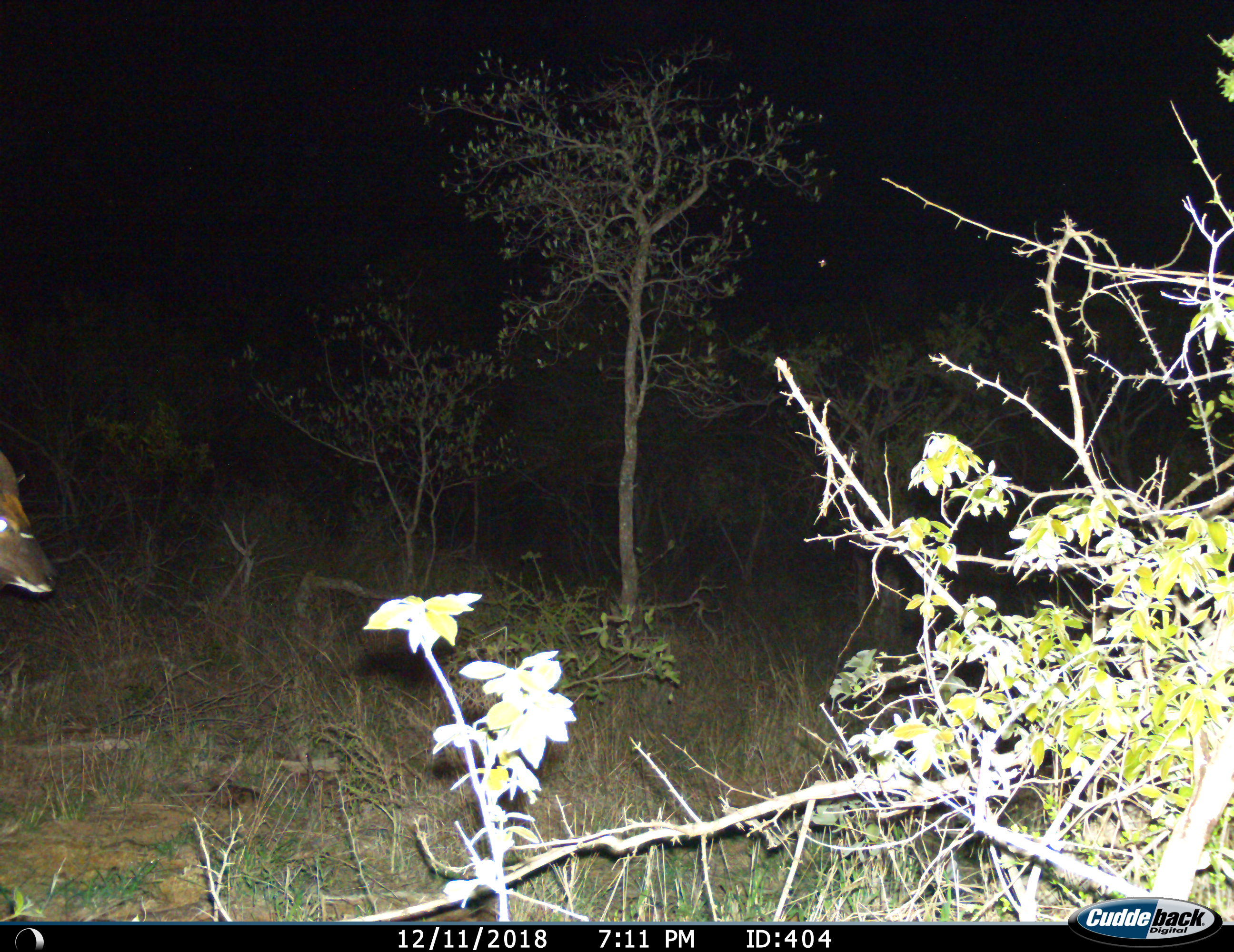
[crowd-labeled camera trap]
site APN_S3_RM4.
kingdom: Animalia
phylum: Chordata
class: Mammalia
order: Artiodactyla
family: Bovidae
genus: Tragelaphus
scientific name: Tragelaphus angasii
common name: nyala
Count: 1.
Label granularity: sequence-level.